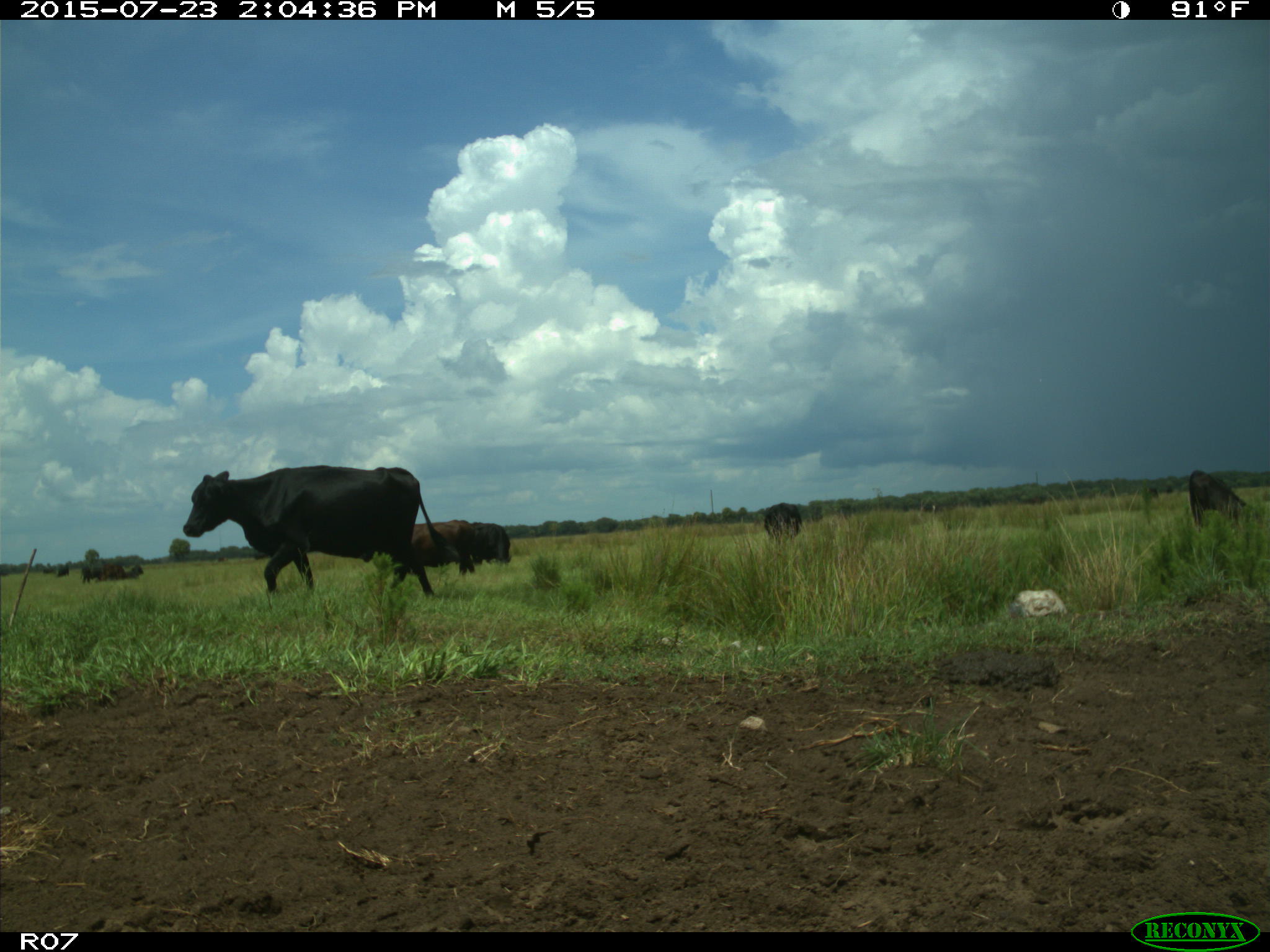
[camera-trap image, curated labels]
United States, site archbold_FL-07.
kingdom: Animalia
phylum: Chordata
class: Mammalia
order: Artiodactyla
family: Bovidae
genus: Bos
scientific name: Bos taurus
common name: domestic cow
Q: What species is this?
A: Bos taurus (domestic cow).